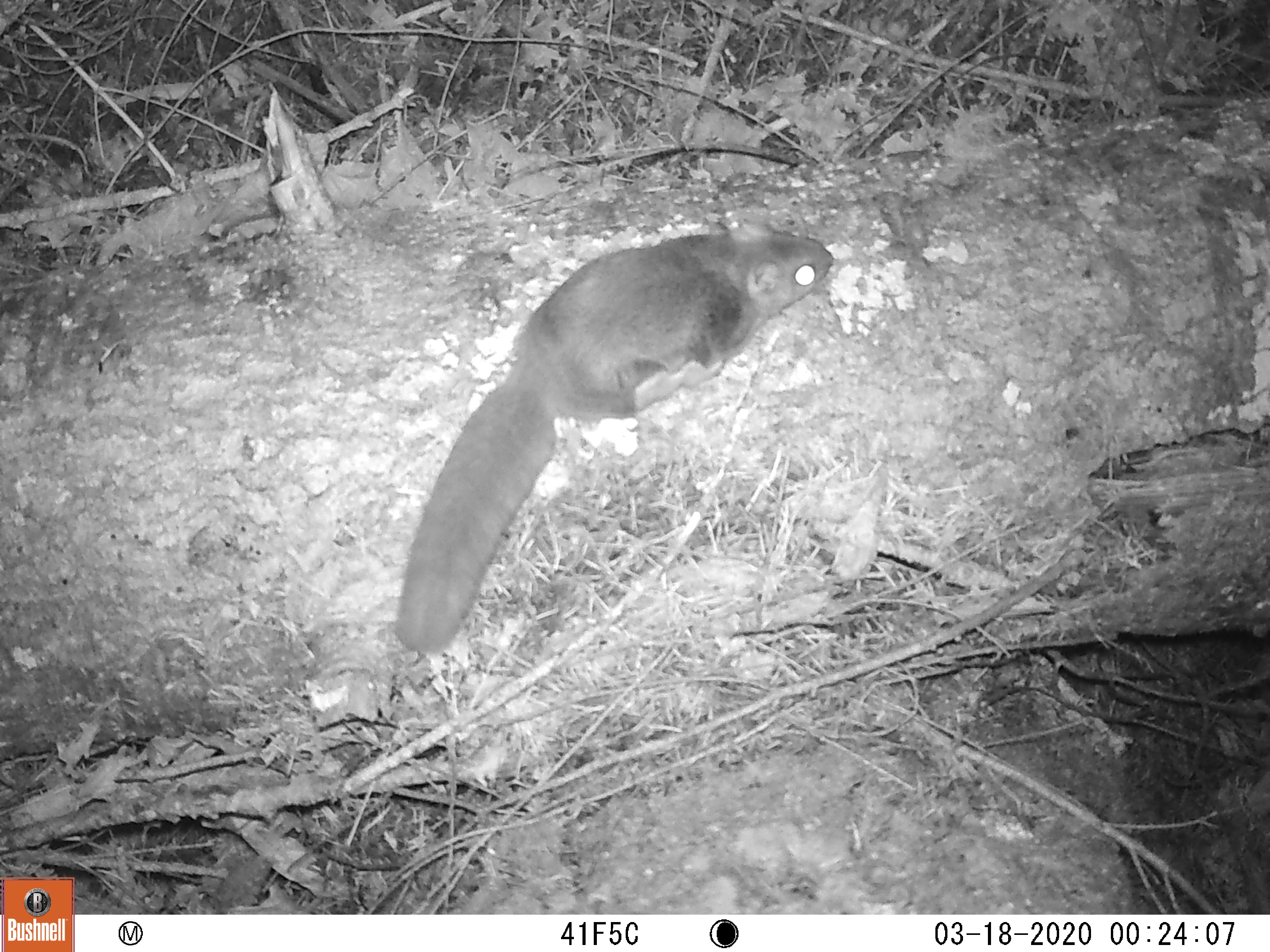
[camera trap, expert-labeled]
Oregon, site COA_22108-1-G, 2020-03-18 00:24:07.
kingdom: Animalia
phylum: Chordata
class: Mammalia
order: Rodentia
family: Sciuridae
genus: Glaucomys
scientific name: Glaucomys oregonensis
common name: humboldt's flying squirrel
Humboldt's flying squirrel (Glaucomys oregonensis).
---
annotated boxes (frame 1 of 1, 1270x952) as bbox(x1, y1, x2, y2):
humboldt's flying squirrel: bbox(363, 208, 848, 673)